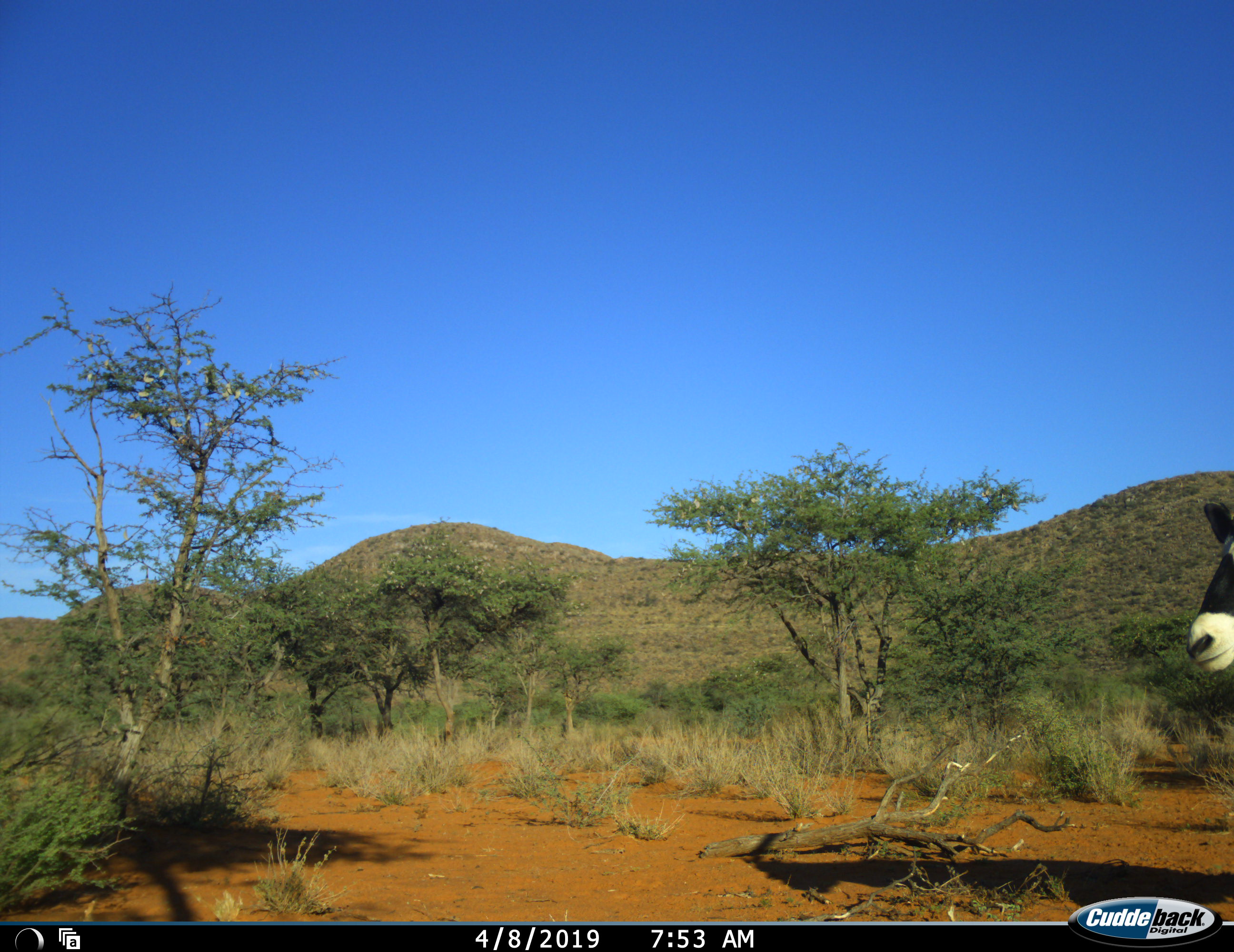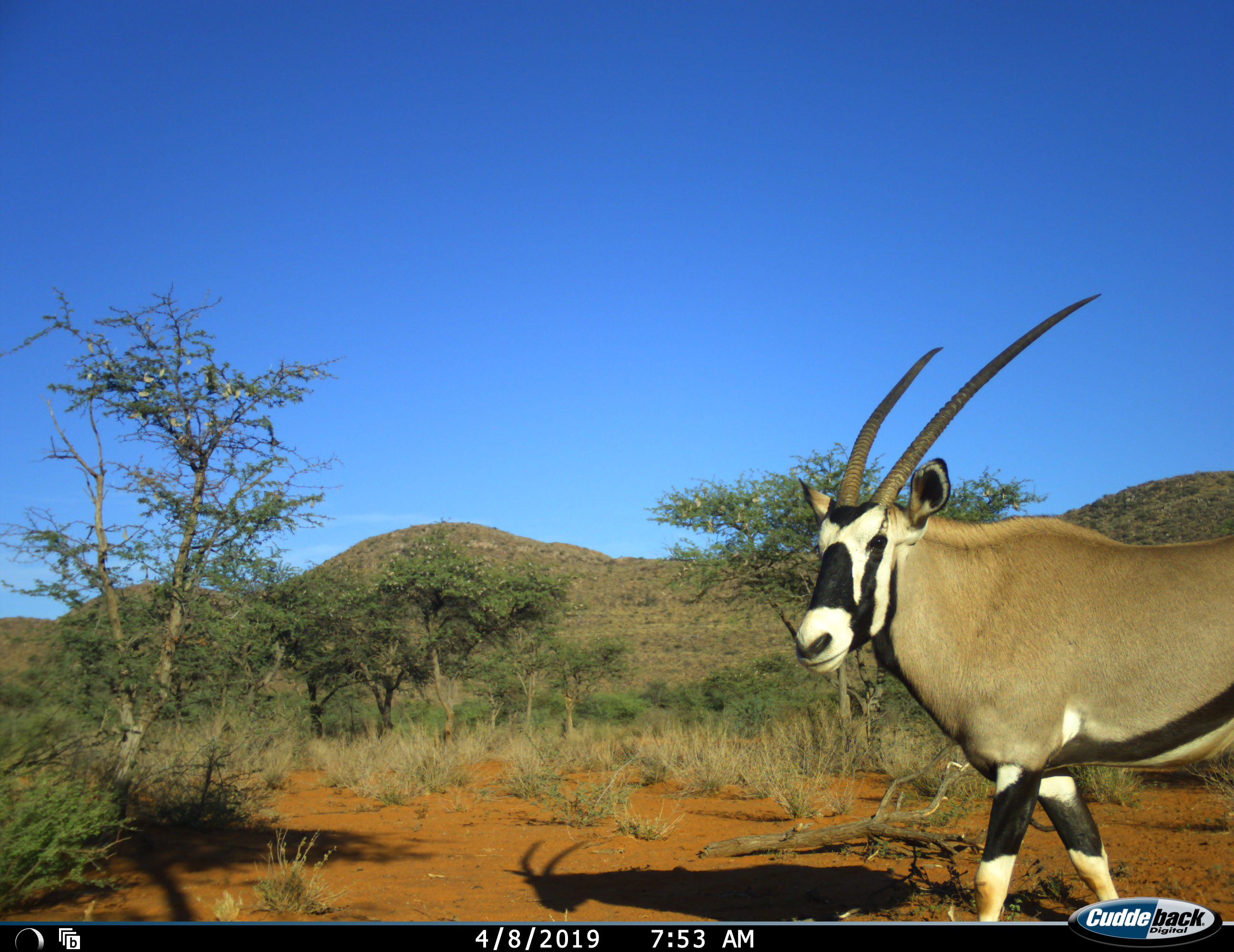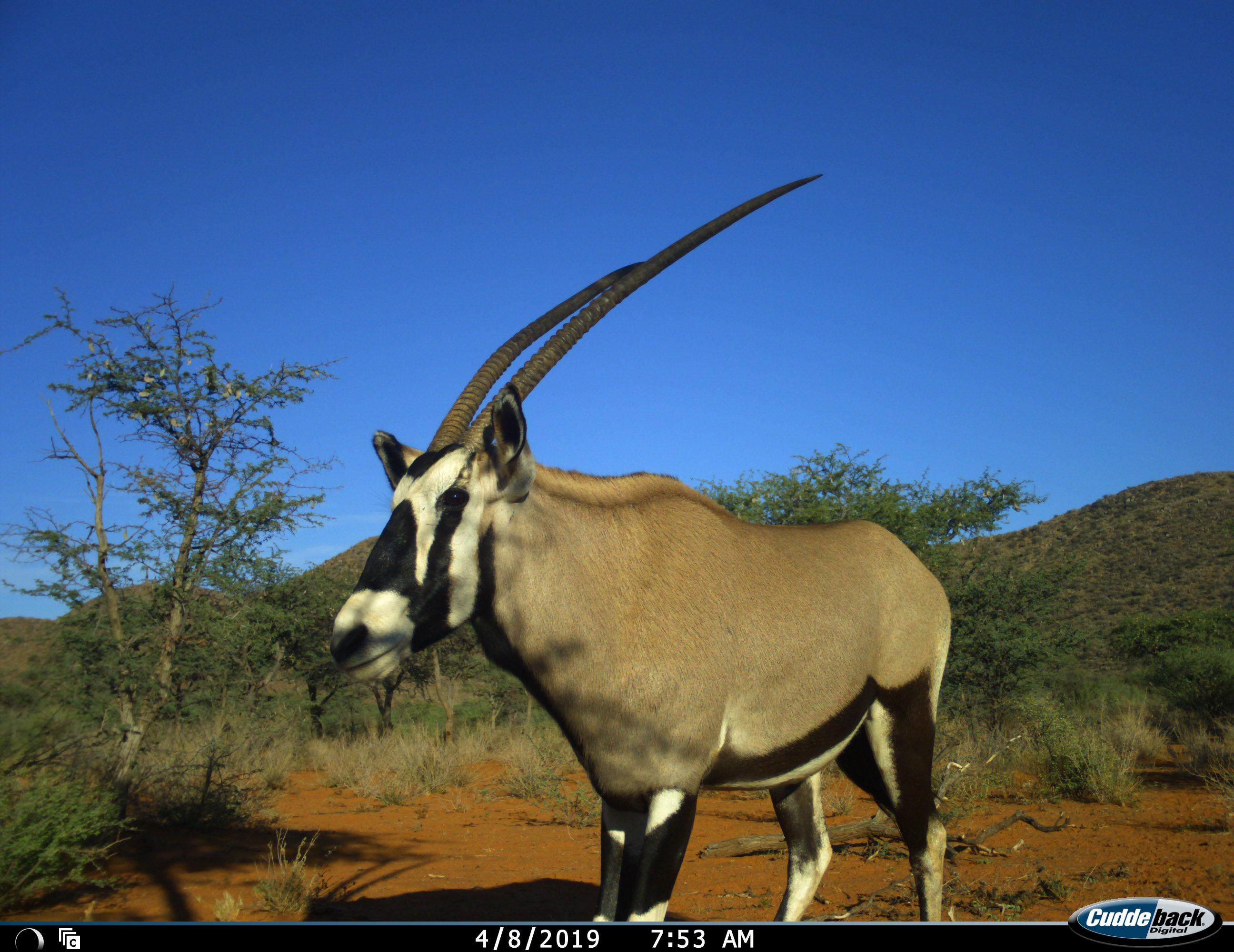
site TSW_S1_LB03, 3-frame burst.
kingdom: Animalia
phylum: Chordata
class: Mammalia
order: Artiodactyla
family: Bovidae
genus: Oryx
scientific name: Oryx gazella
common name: gemsbok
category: oryx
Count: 1.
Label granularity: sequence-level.